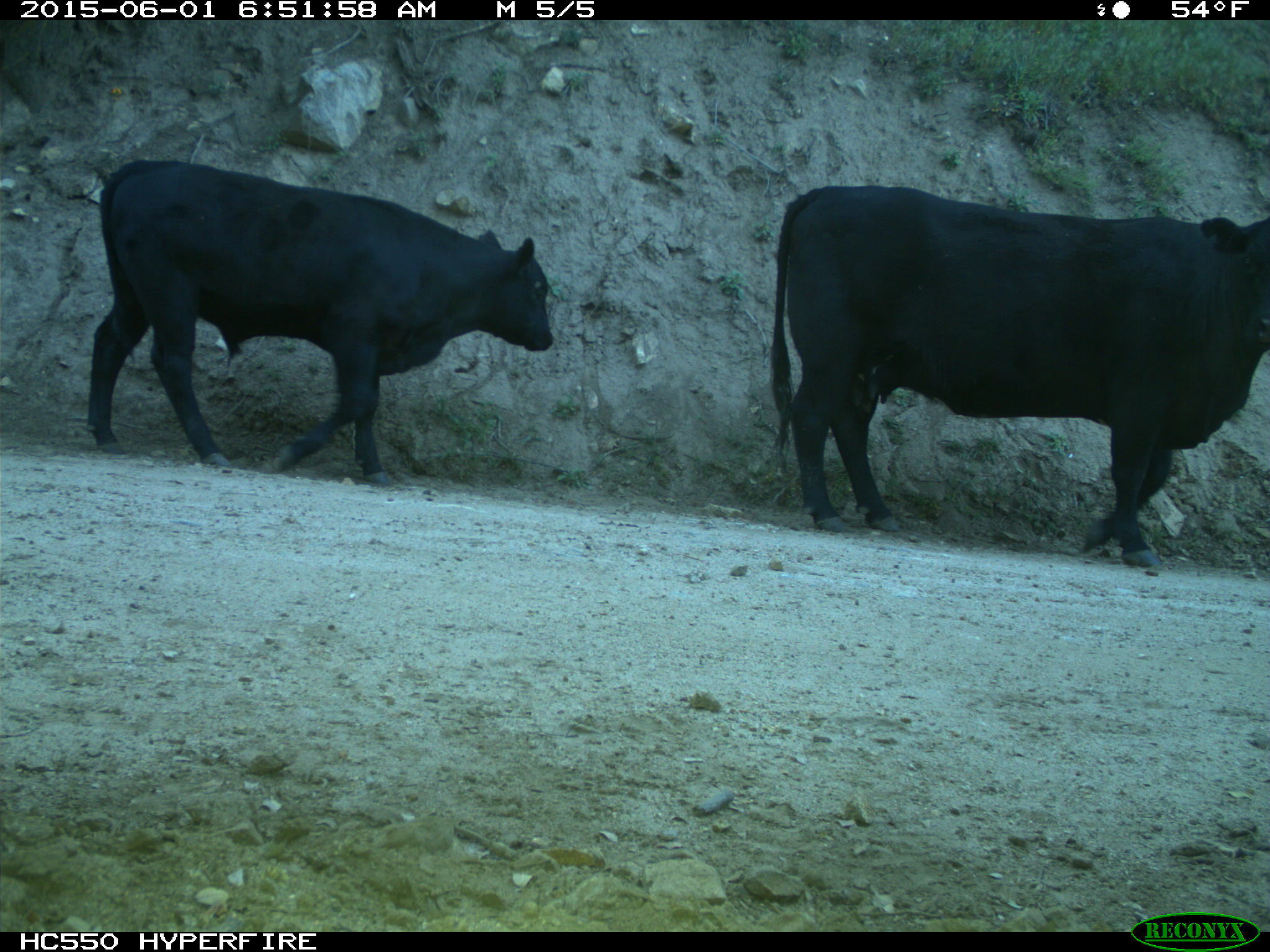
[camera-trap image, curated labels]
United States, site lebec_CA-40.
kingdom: Animalia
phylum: Chordata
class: Mammalia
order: Artiodactyla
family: Bovidae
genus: Bos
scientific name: Bos taurus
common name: domestic cow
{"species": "Bos taurus (domestic cow)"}